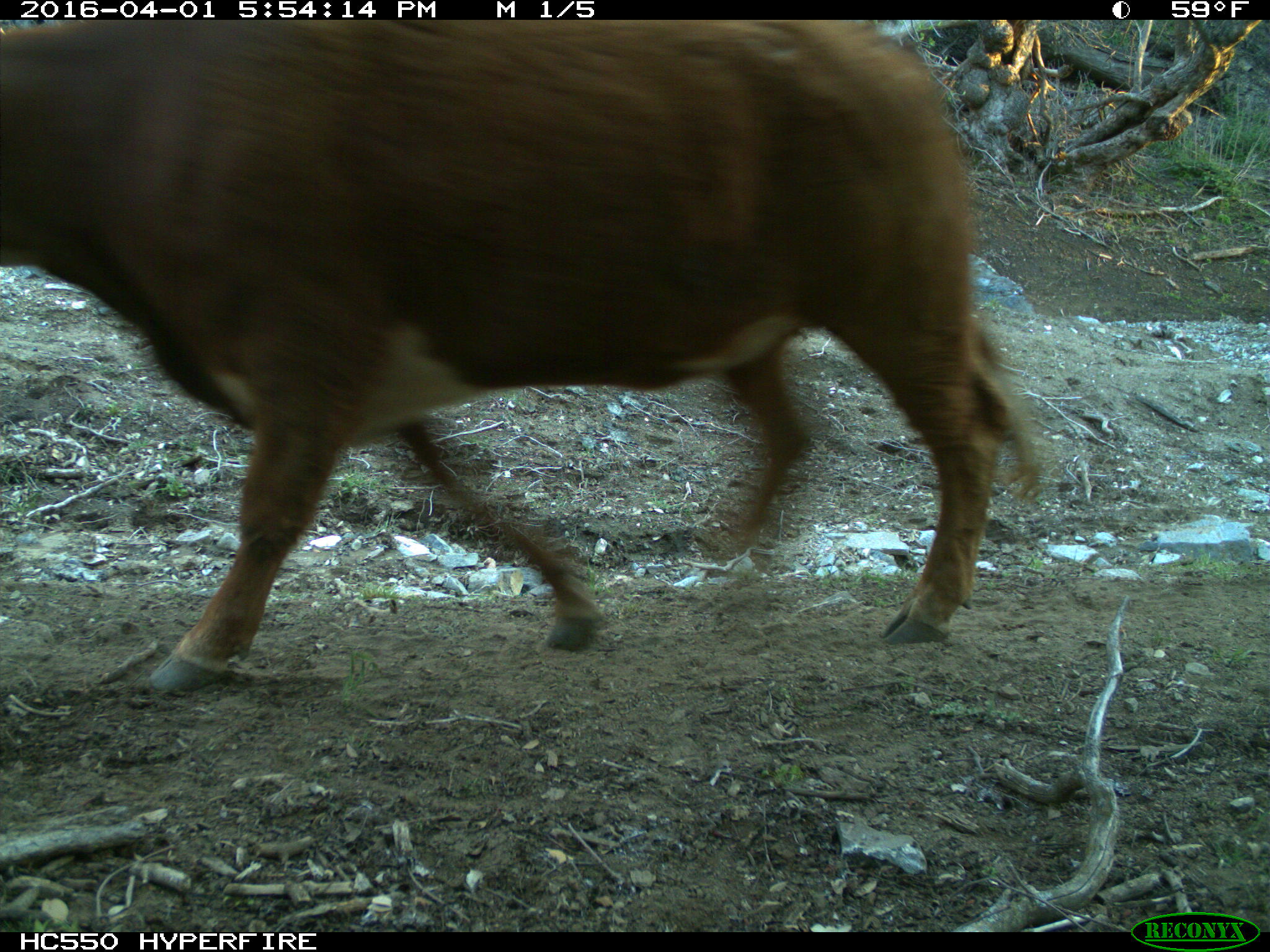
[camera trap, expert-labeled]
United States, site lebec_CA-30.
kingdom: Animalia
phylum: Chordata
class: Mammalia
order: Artiodactyla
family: Bovidae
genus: Bos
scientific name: Bos taurus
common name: domestic cow